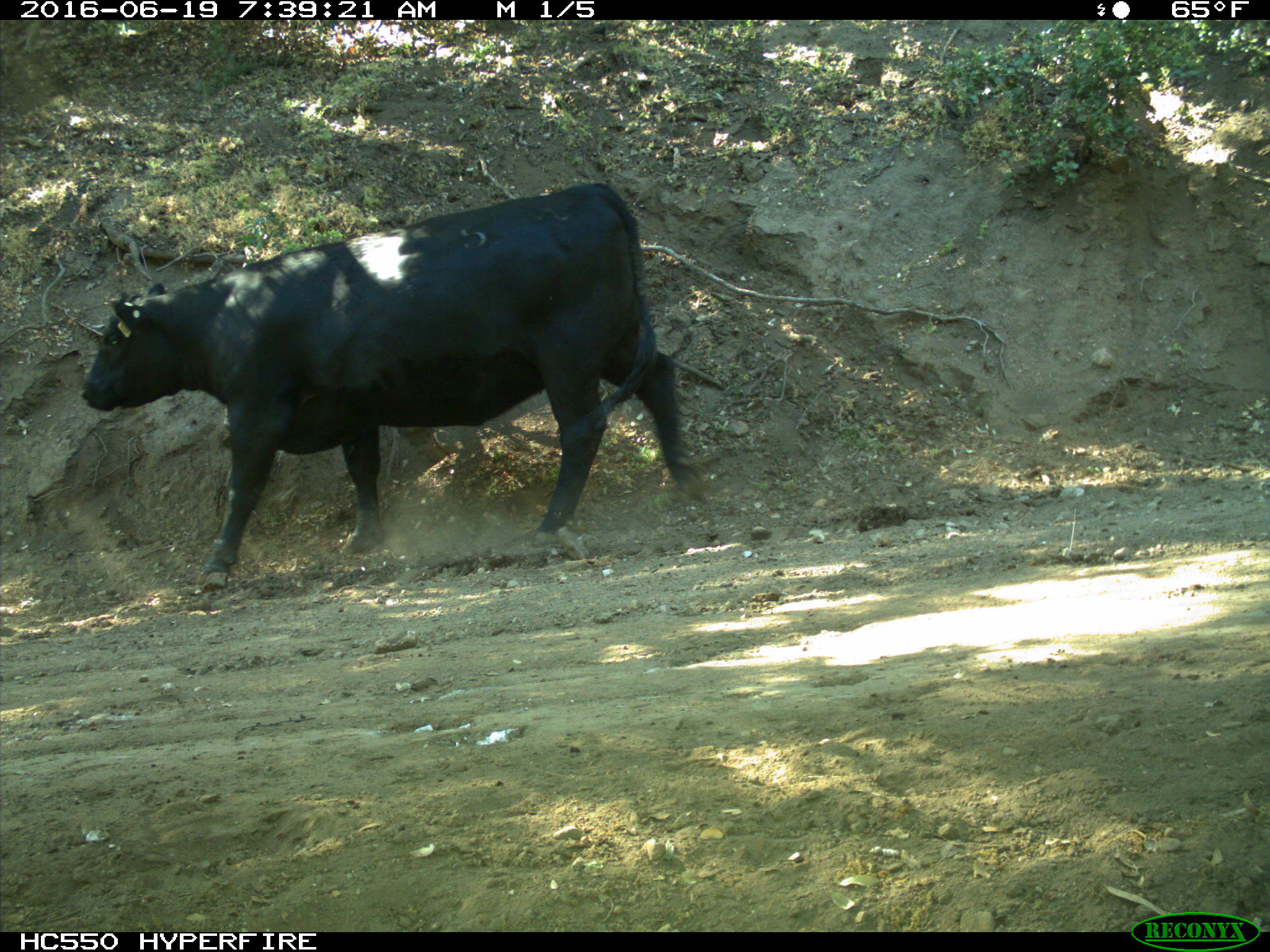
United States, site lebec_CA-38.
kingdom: Animalia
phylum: Chordata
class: Mammalia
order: Artiodactyla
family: Bovidae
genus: Bos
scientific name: Bos taurus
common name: domestic cow